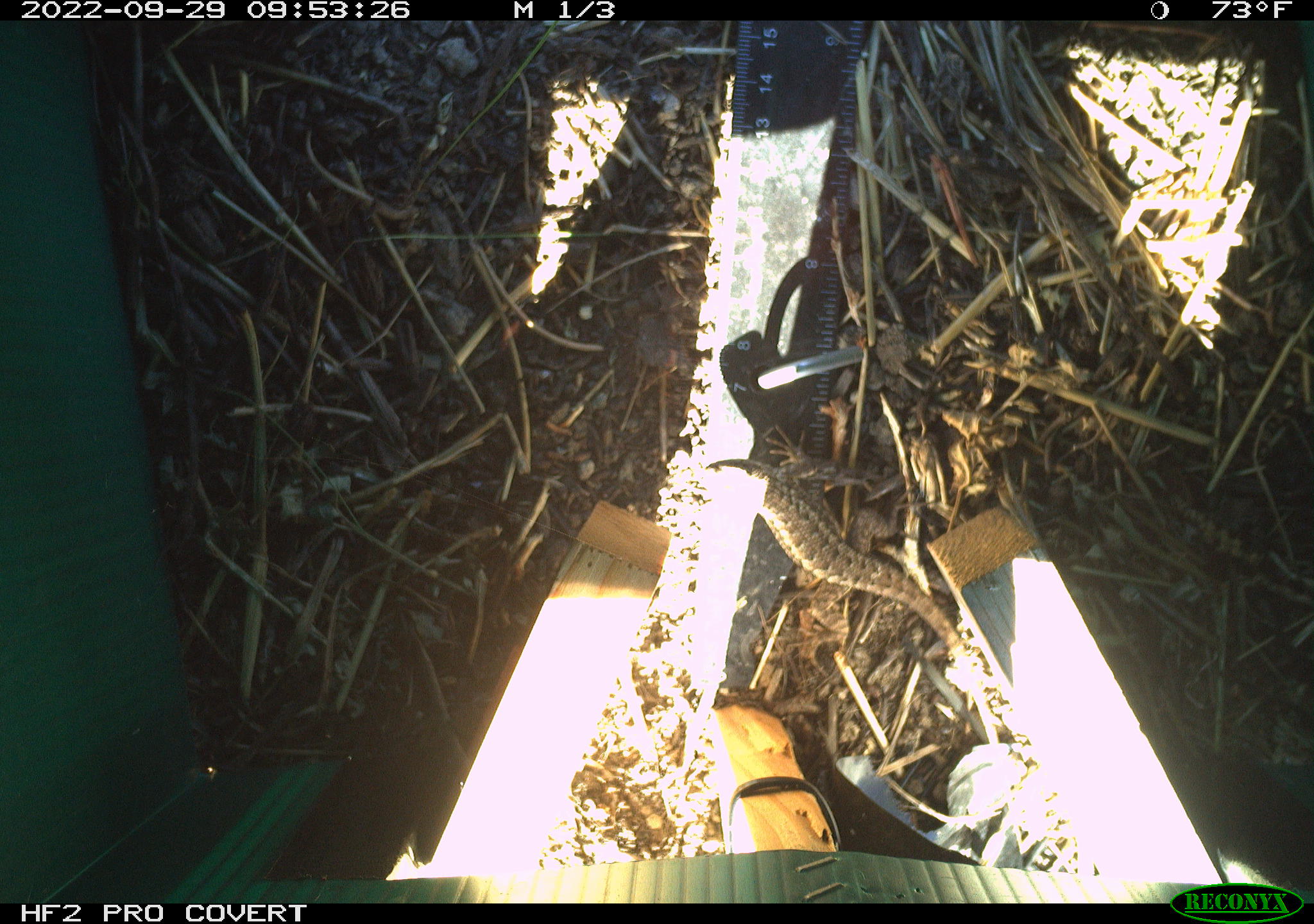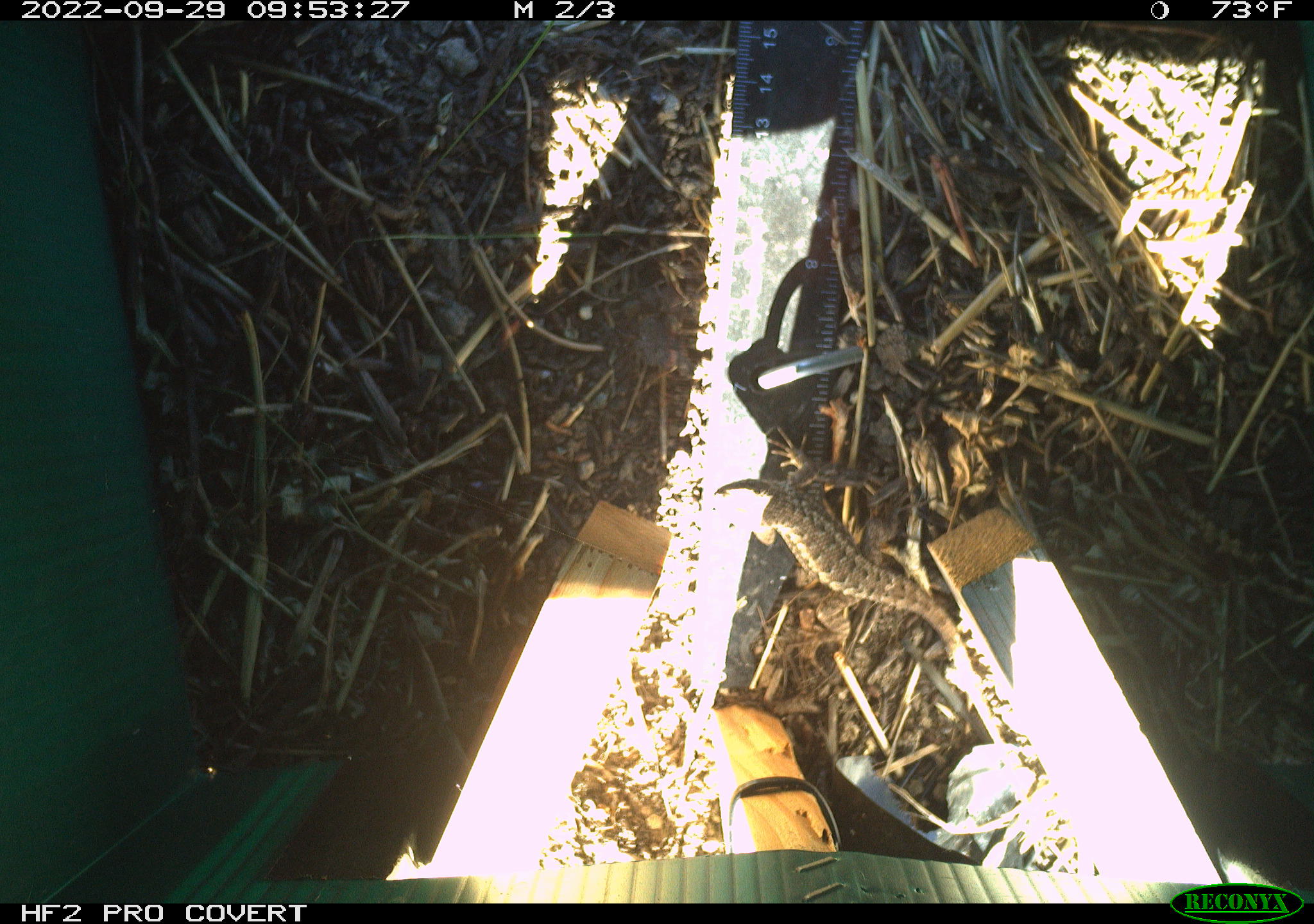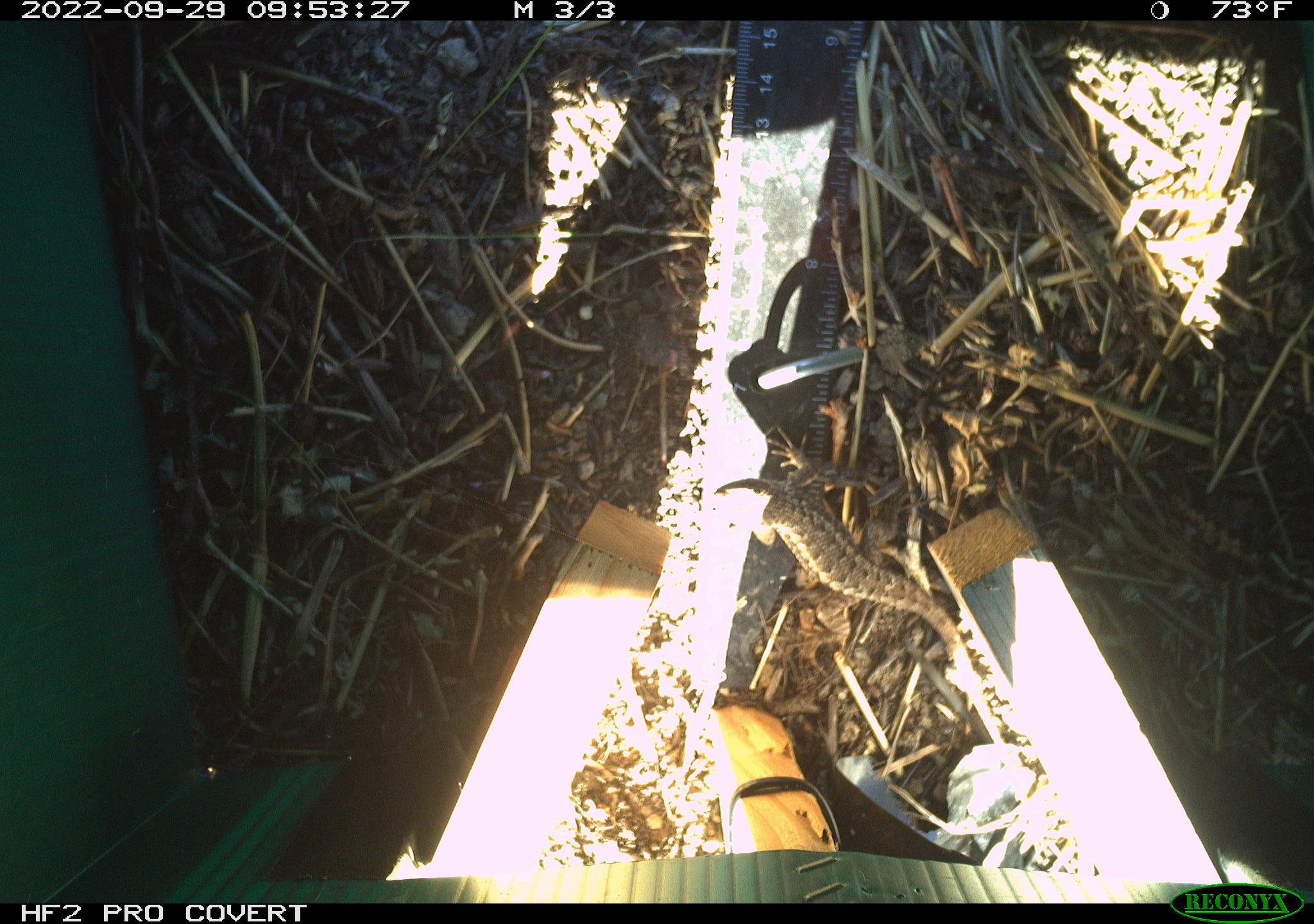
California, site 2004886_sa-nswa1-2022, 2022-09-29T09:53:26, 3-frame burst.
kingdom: Animalia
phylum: Chordata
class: Reptilia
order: Squamata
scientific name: Squamata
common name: lizards and snakes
Lizards and snakes (Squamata).